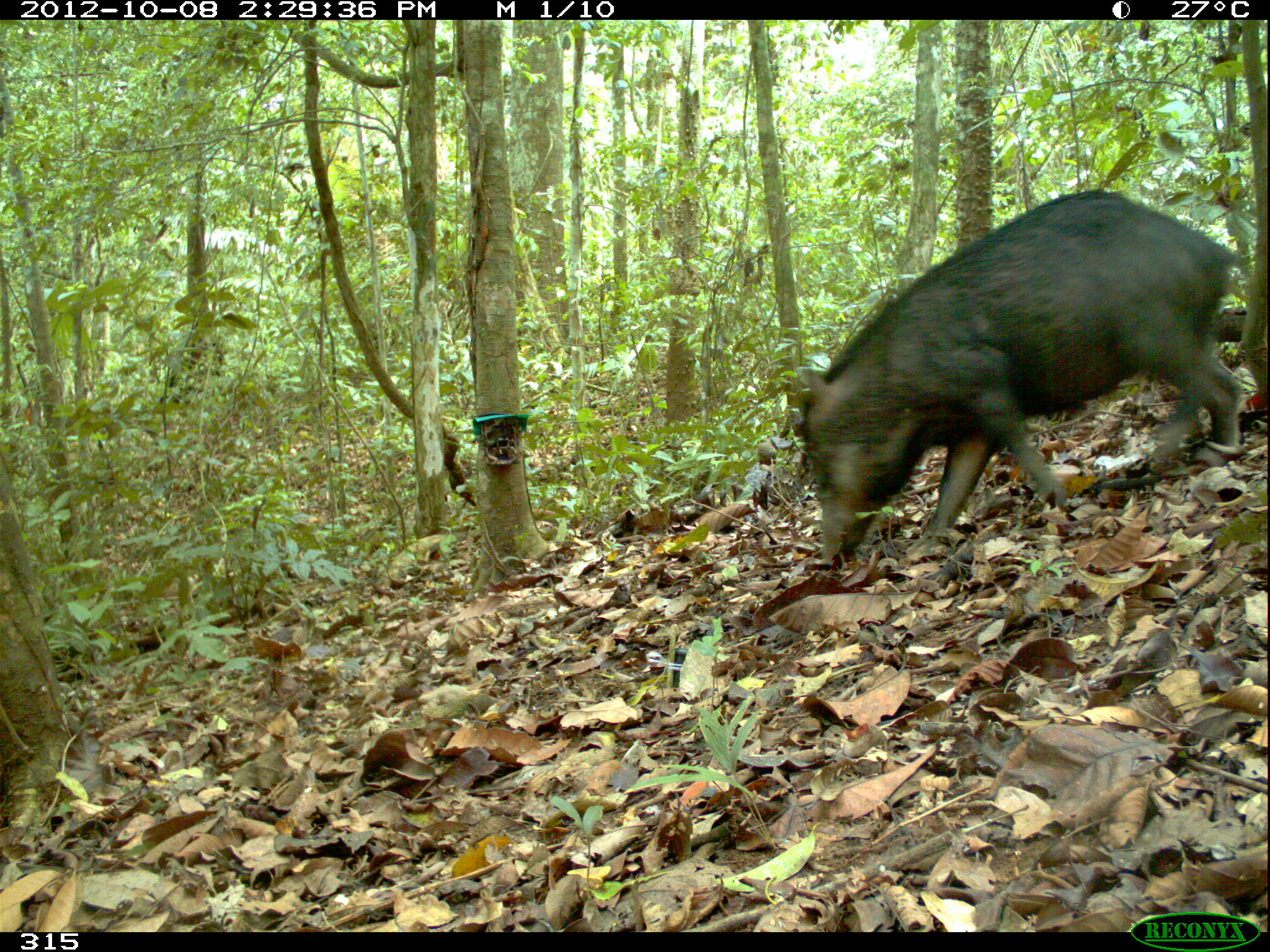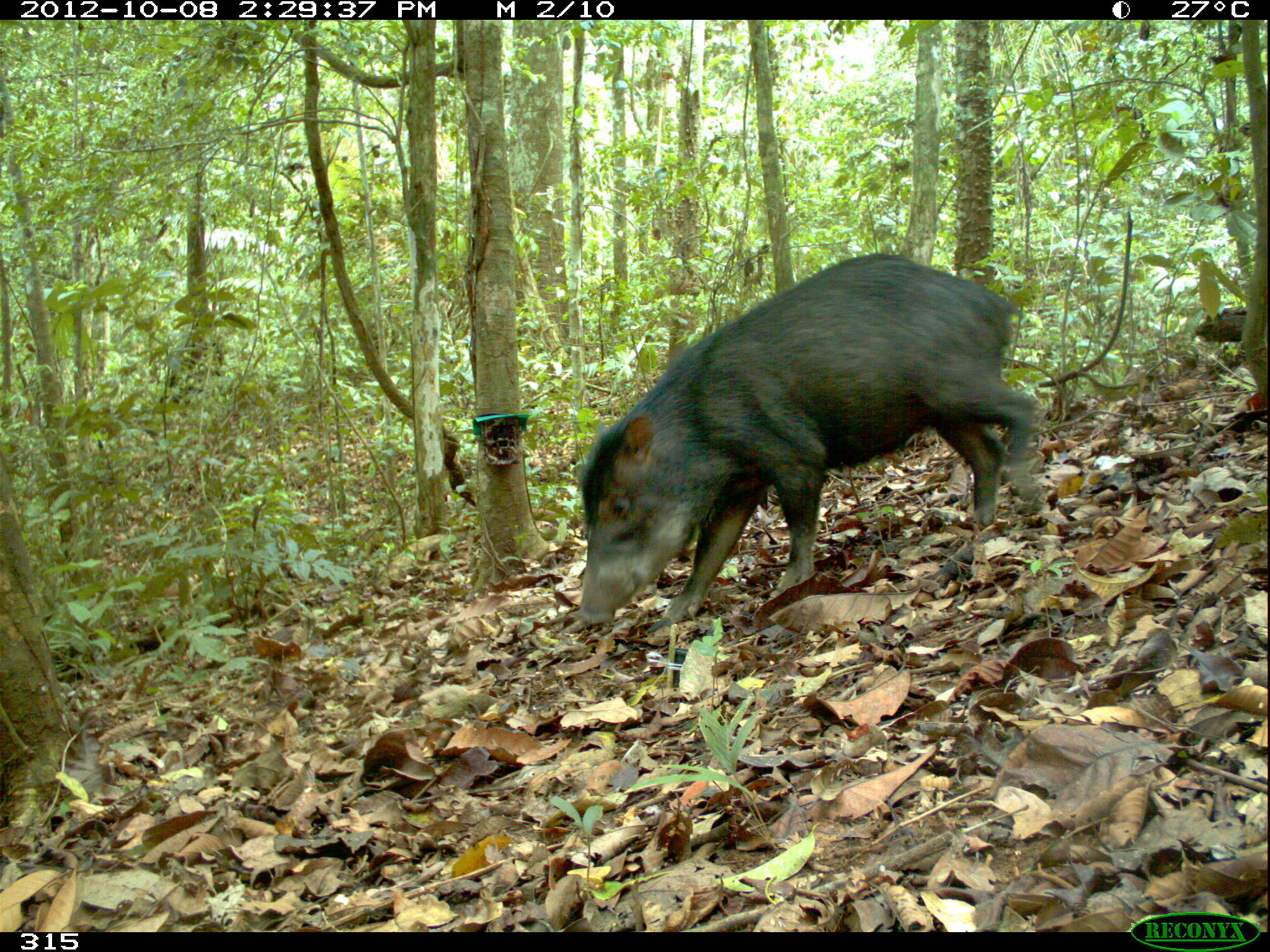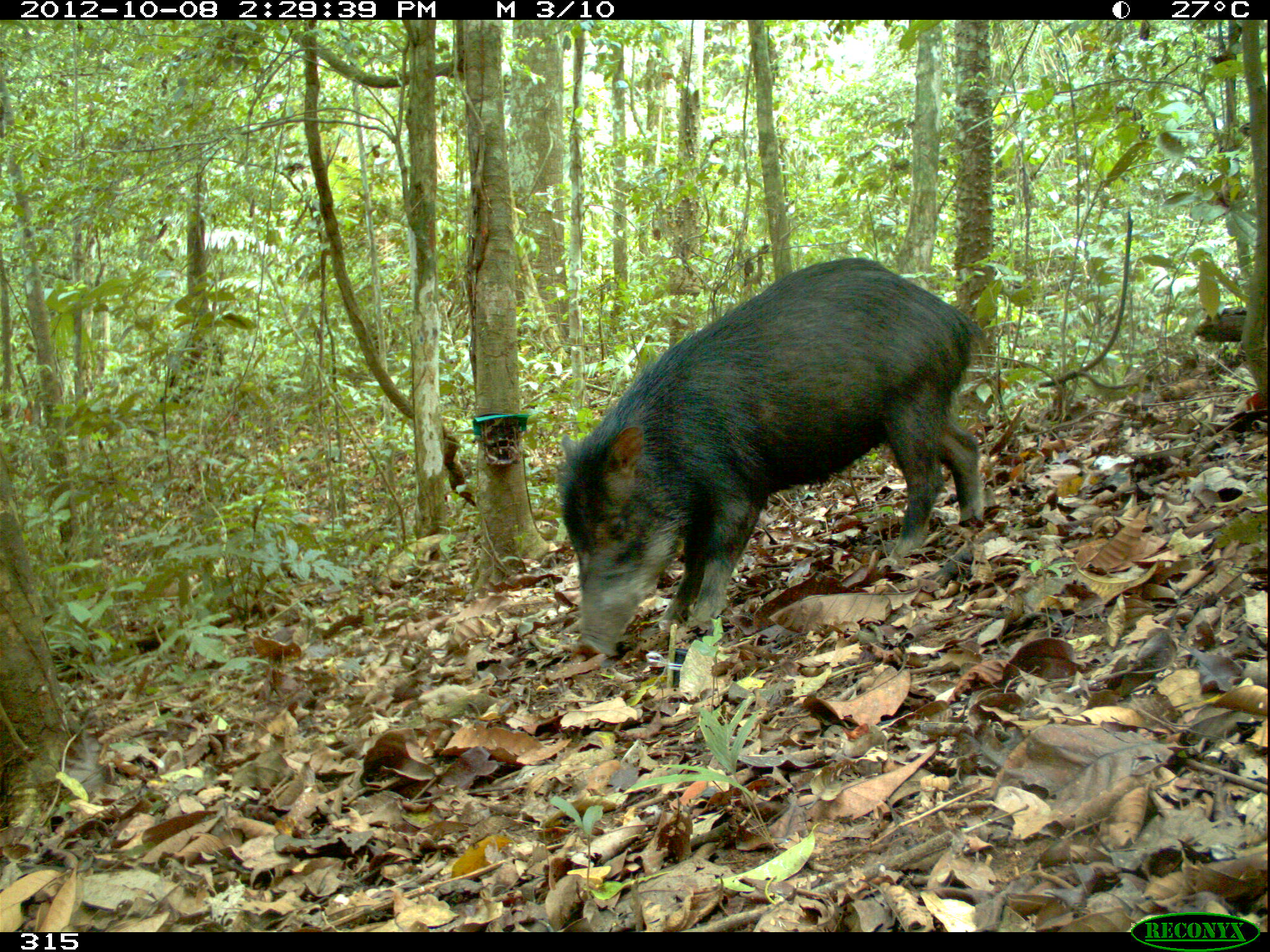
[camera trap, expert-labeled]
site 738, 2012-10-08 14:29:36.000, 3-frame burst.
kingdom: Animalia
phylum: Chordata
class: Mammalia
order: Artiodactyla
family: Tayassuidae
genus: Tayassu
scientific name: Tayassu pecari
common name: white-lipped peccary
Tayassu pecari (white-lipped peccary).